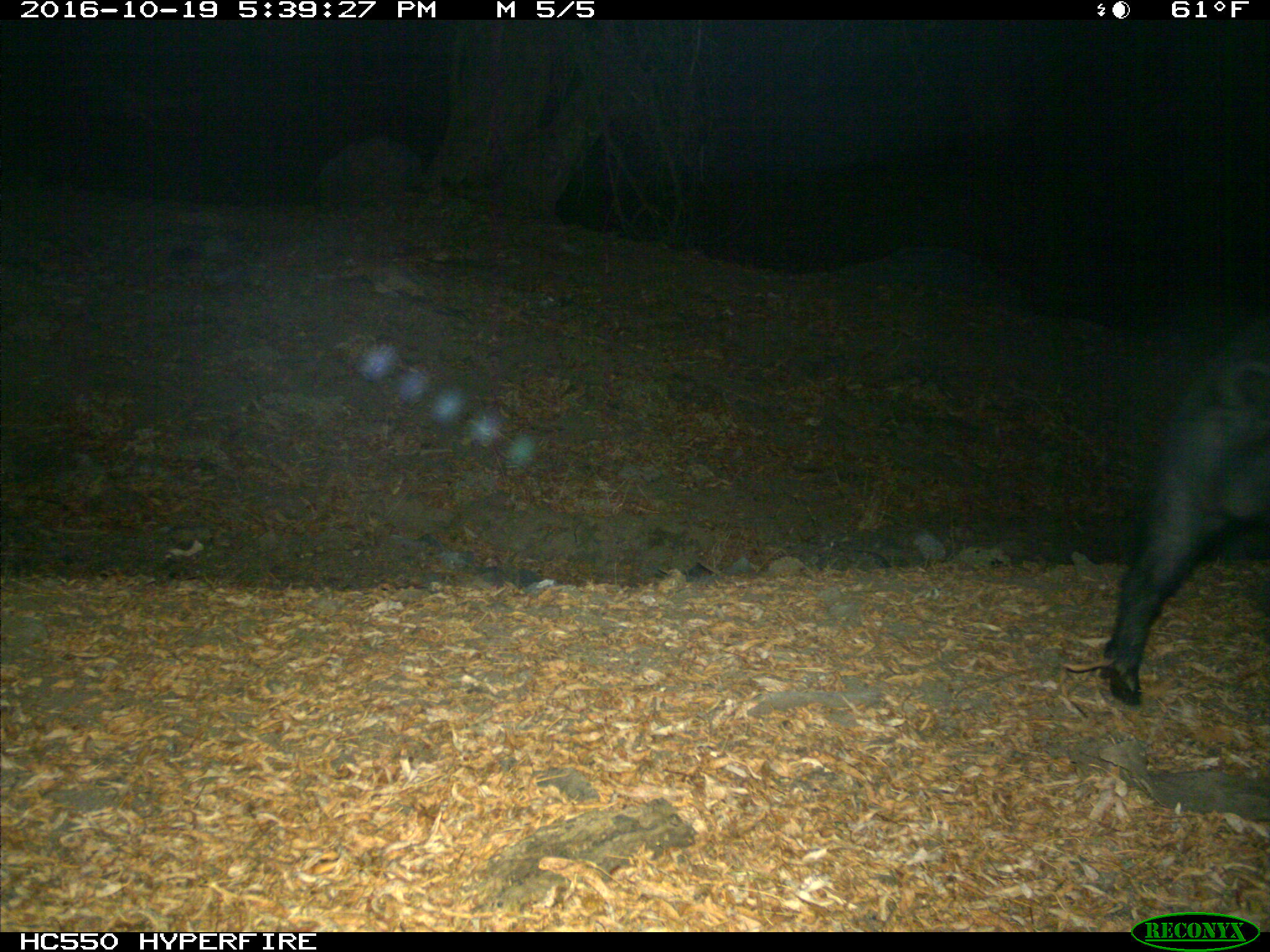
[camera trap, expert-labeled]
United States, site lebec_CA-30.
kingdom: Animalia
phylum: Chordata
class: Mammalia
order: Artiodactyla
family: Suidae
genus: Sus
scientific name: Sus scrofa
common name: wild boar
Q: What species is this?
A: Sus scrofa (wild boar).